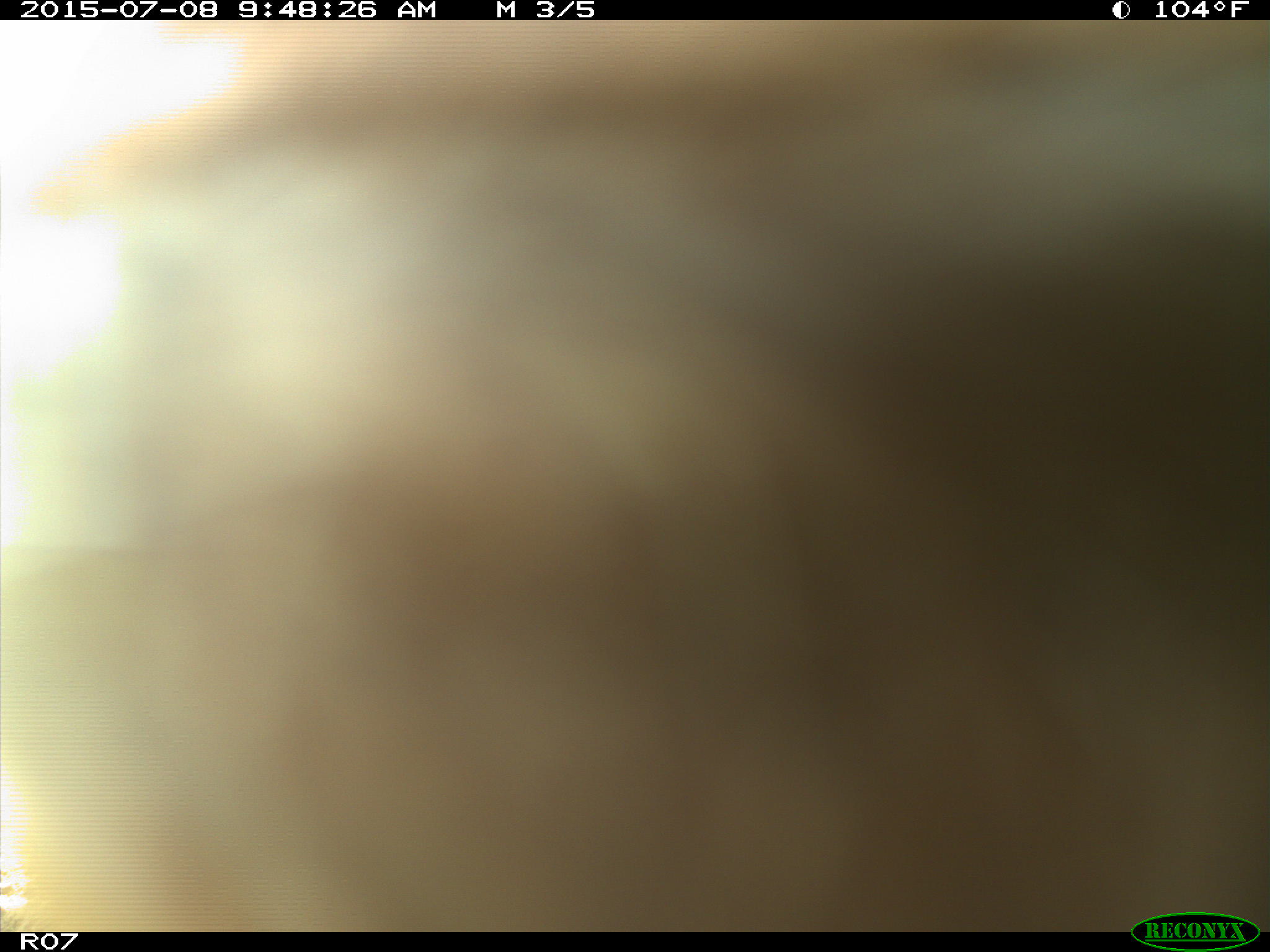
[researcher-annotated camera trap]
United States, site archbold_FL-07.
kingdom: Animalia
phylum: Chordata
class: Mammalia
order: Artiodactyla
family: Bovidae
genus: Bos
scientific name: Bos taurus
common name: domestic cow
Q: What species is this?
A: Bos taurus (domestic cow).